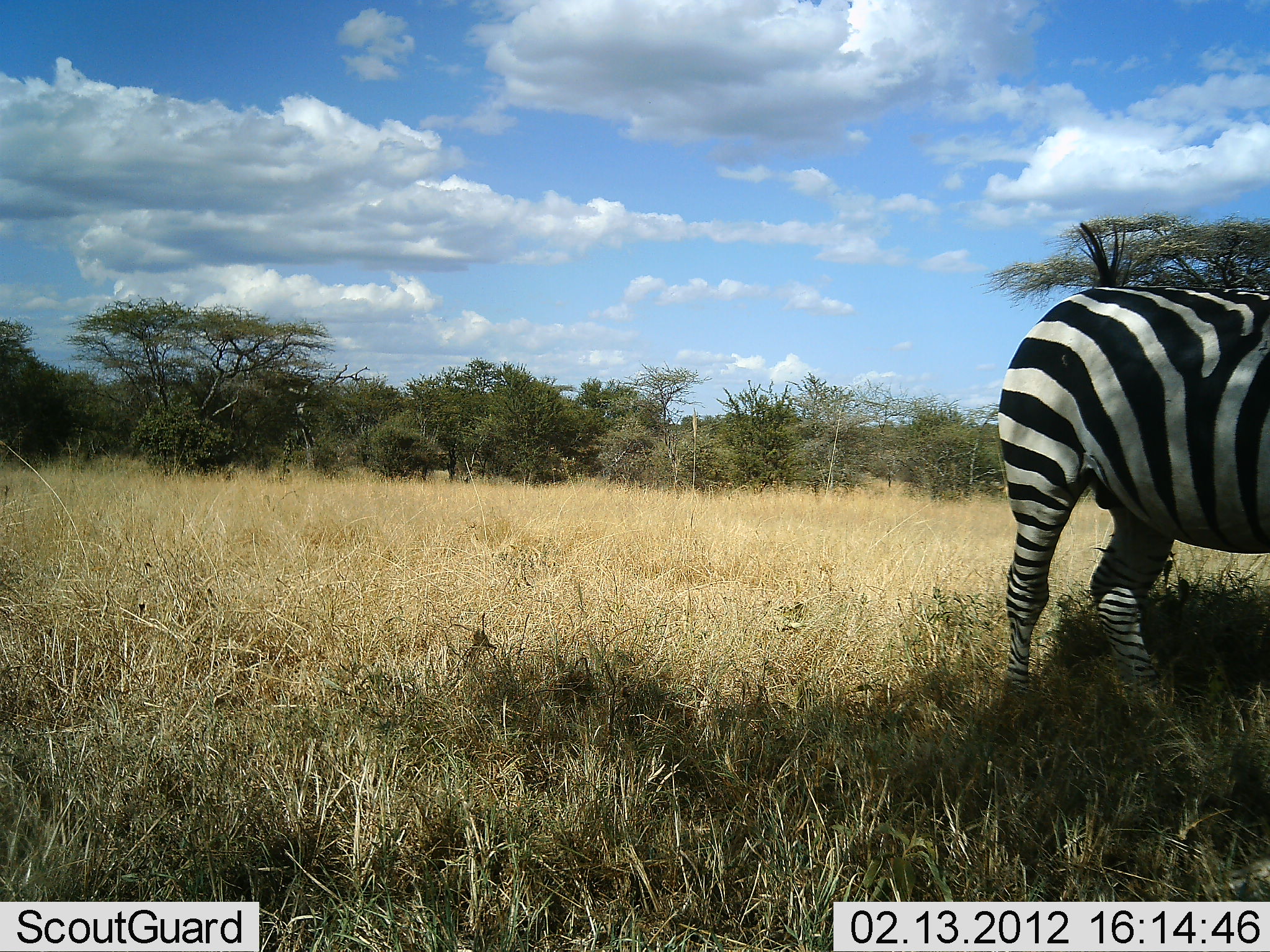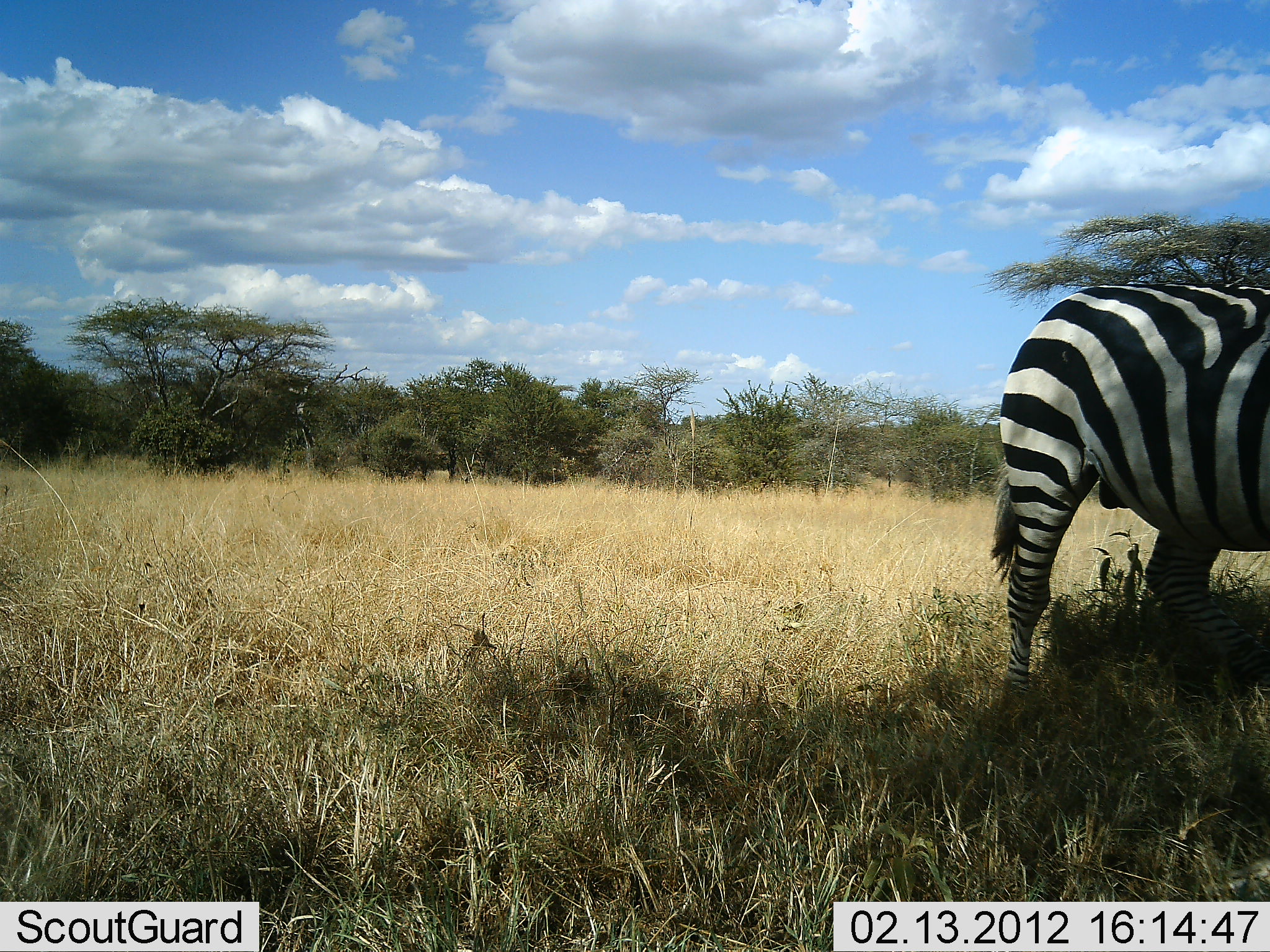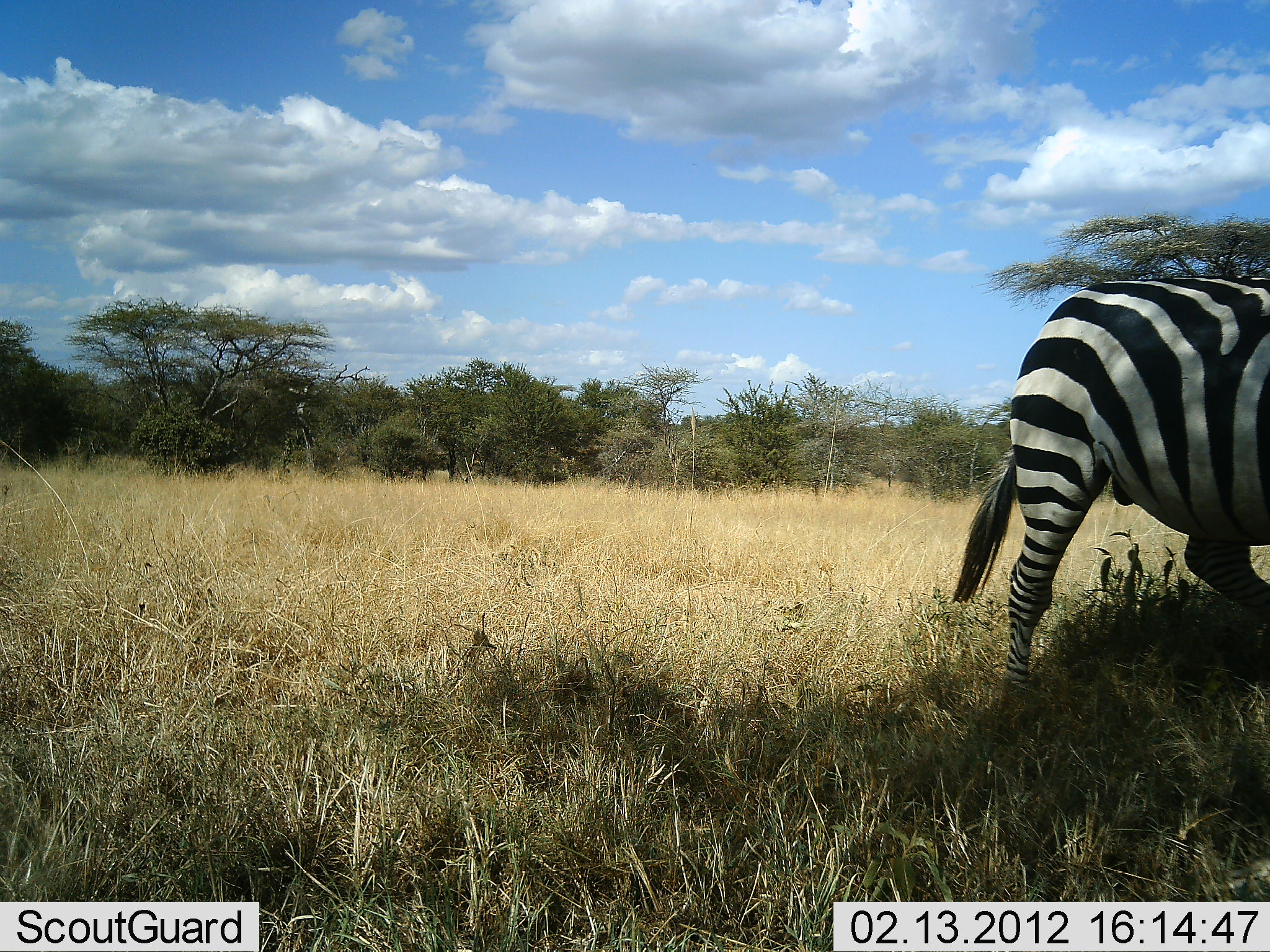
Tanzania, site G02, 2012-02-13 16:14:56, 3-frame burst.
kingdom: Animalia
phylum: Chordata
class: Mammalia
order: Perissodactyla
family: Equidae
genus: Equus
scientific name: Equus quagga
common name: plains zebra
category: zebra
Zebra (plains zebra) (Equus quagga), count 1. Behavior (volunteer vote fractions): standing 88%, resting 0%, moving 12%, interacting 0%. Young present (vote fraction): 0%. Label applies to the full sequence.